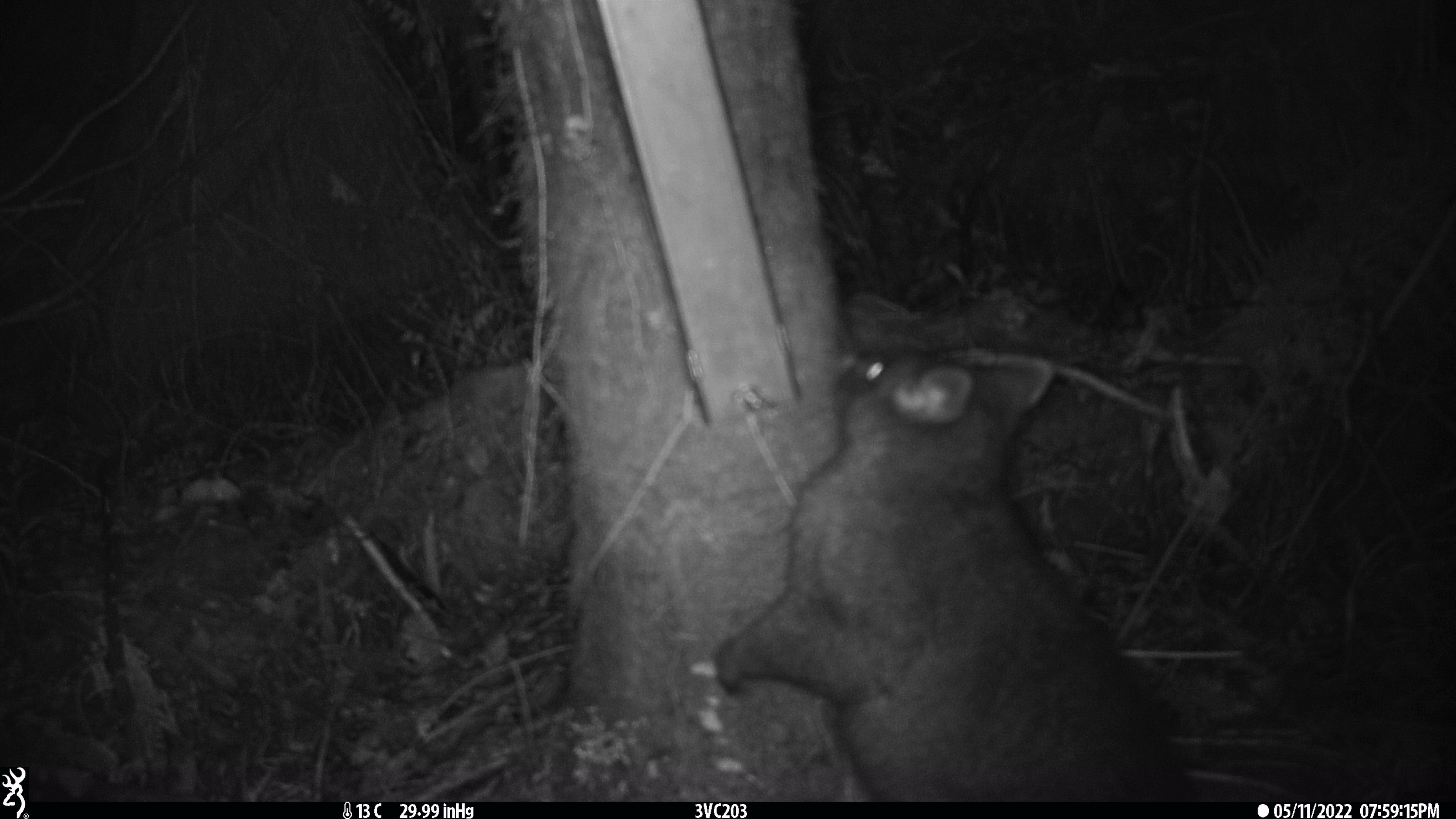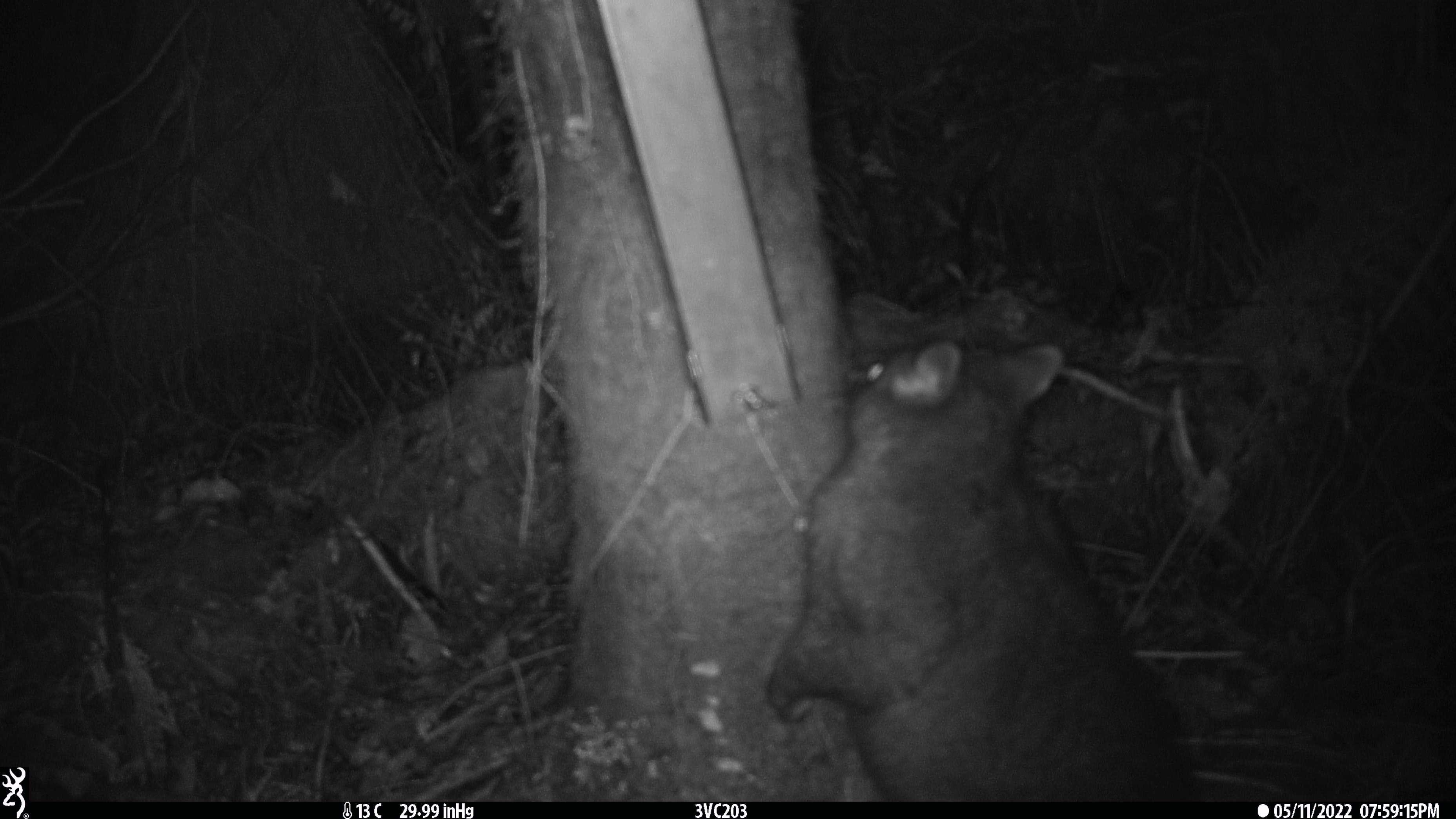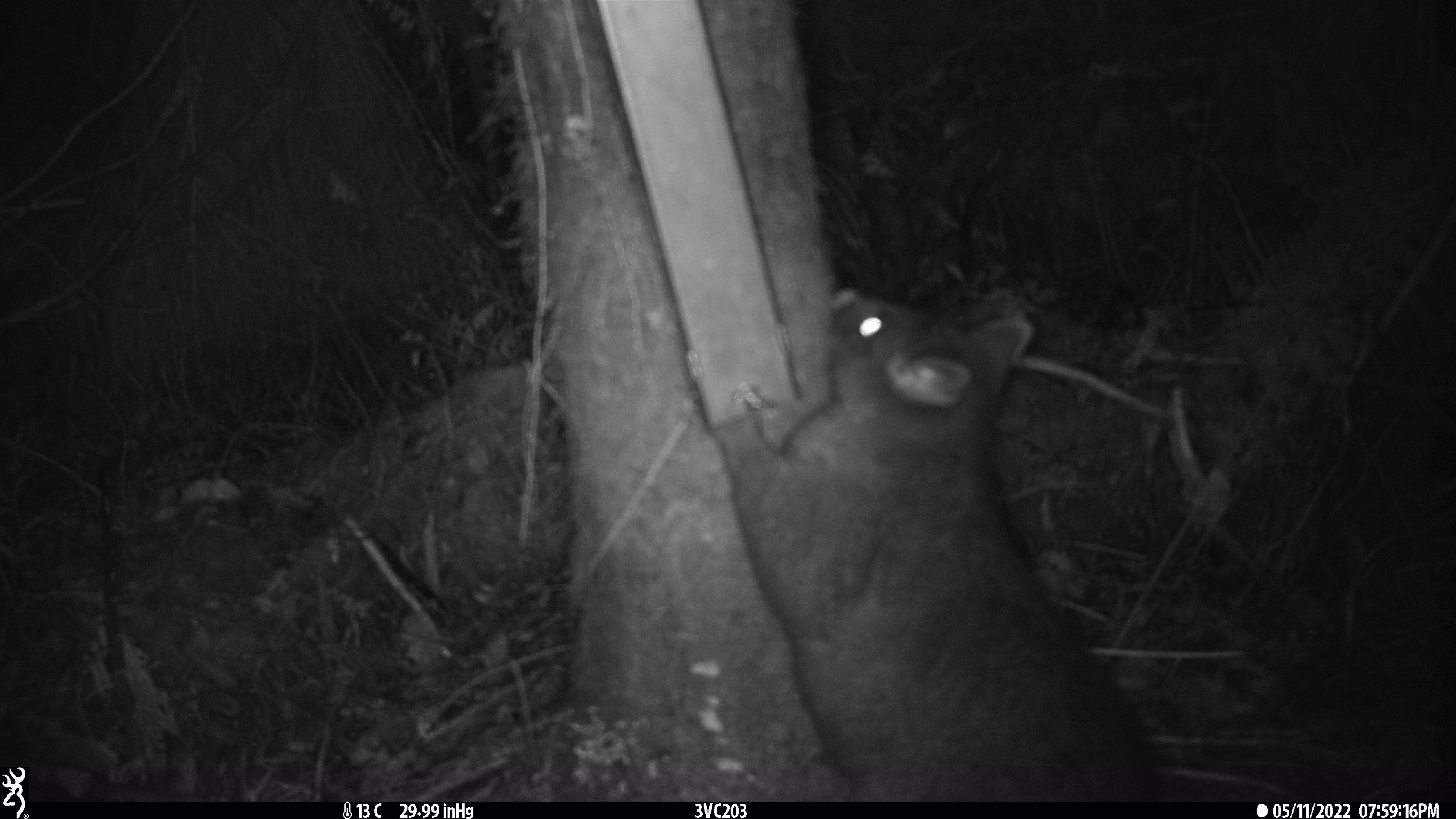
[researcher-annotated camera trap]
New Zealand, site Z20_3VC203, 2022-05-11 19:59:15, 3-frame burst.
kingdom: Animalia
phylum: Chordata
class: Mammalia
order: Diprotodontia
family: Phalangeridae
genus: Trichosurus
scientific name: Trichosurus vulpecula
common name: common brushtail possum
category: possum